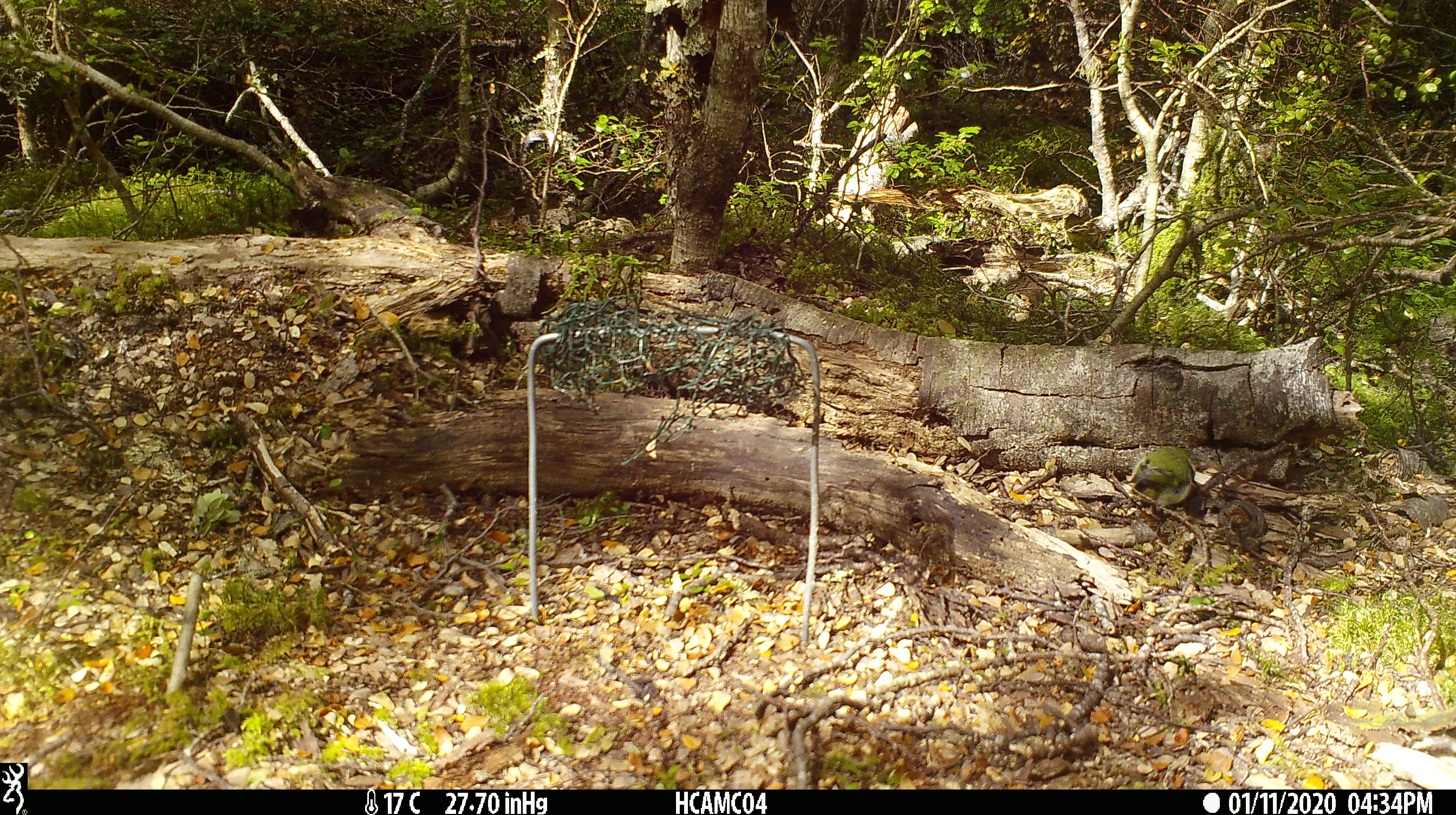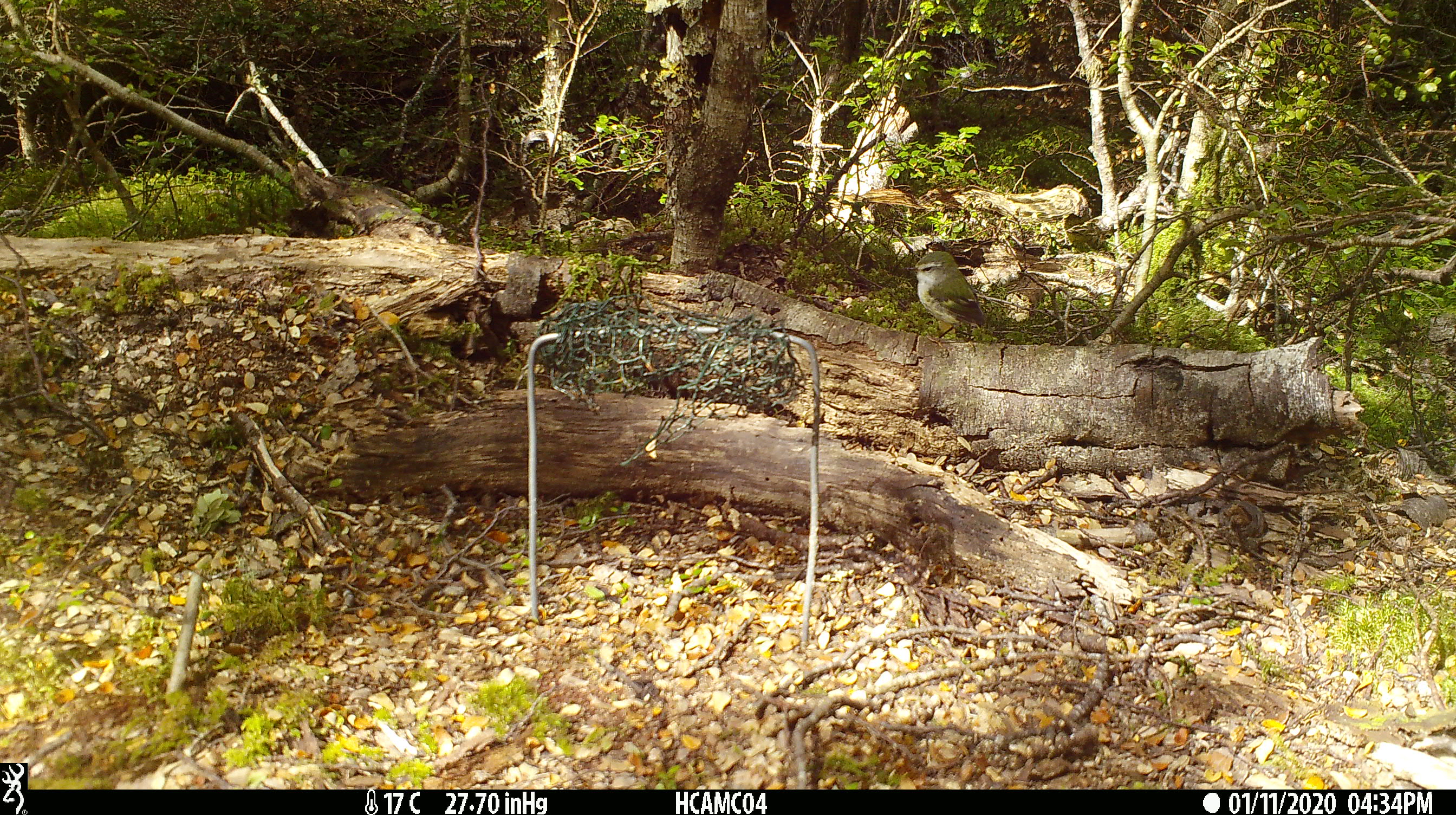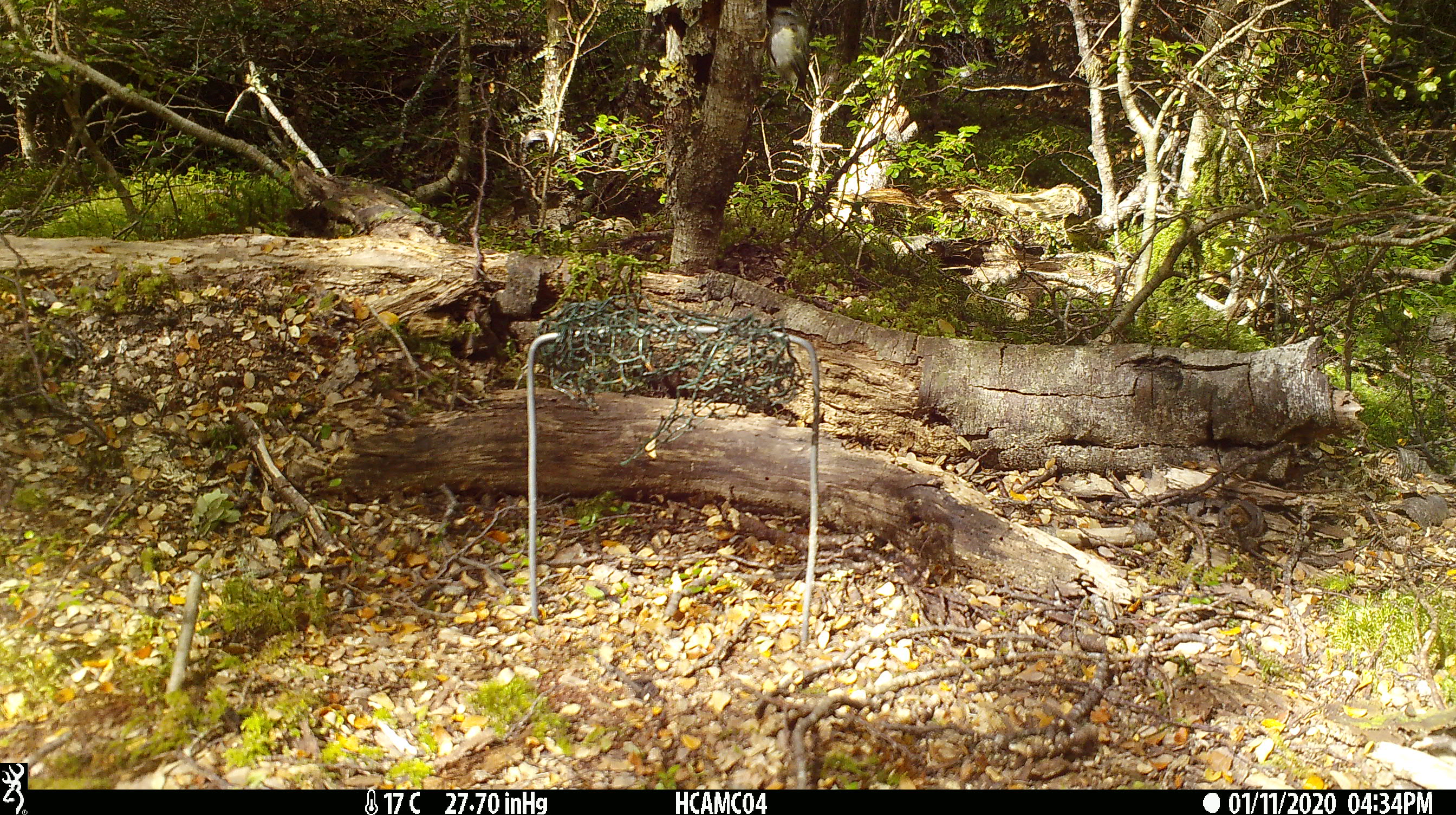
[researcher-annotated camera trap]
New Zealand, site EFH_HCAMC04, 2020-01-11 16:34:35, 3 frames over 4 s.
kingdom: Animalia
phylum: Chordata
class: Aves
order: Passeriformes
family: Acanthisittidae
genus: Acanthisitta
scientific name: Acanthisitta chloris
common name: rifleman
Rifleman (Acanthisitta chloris).